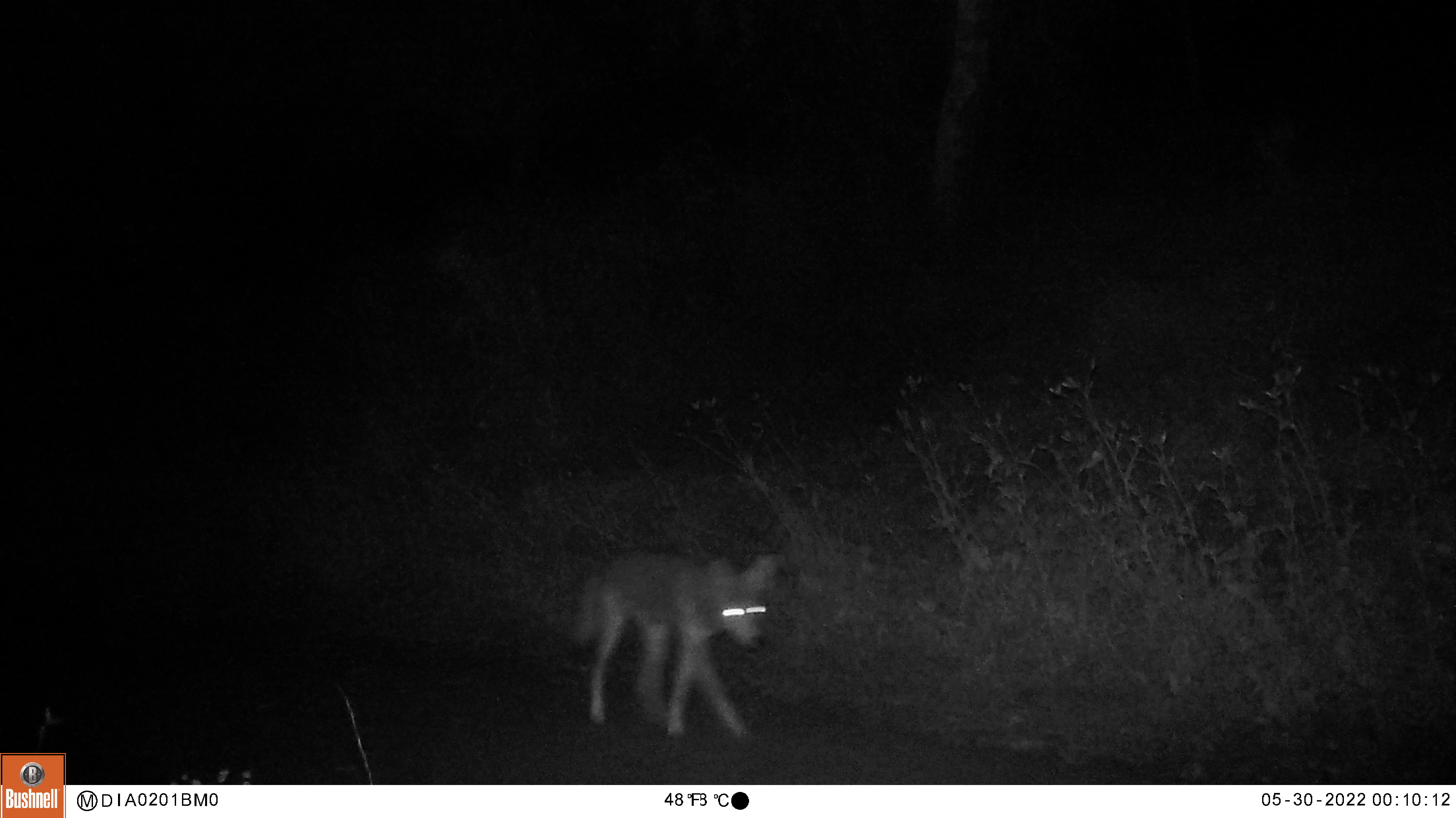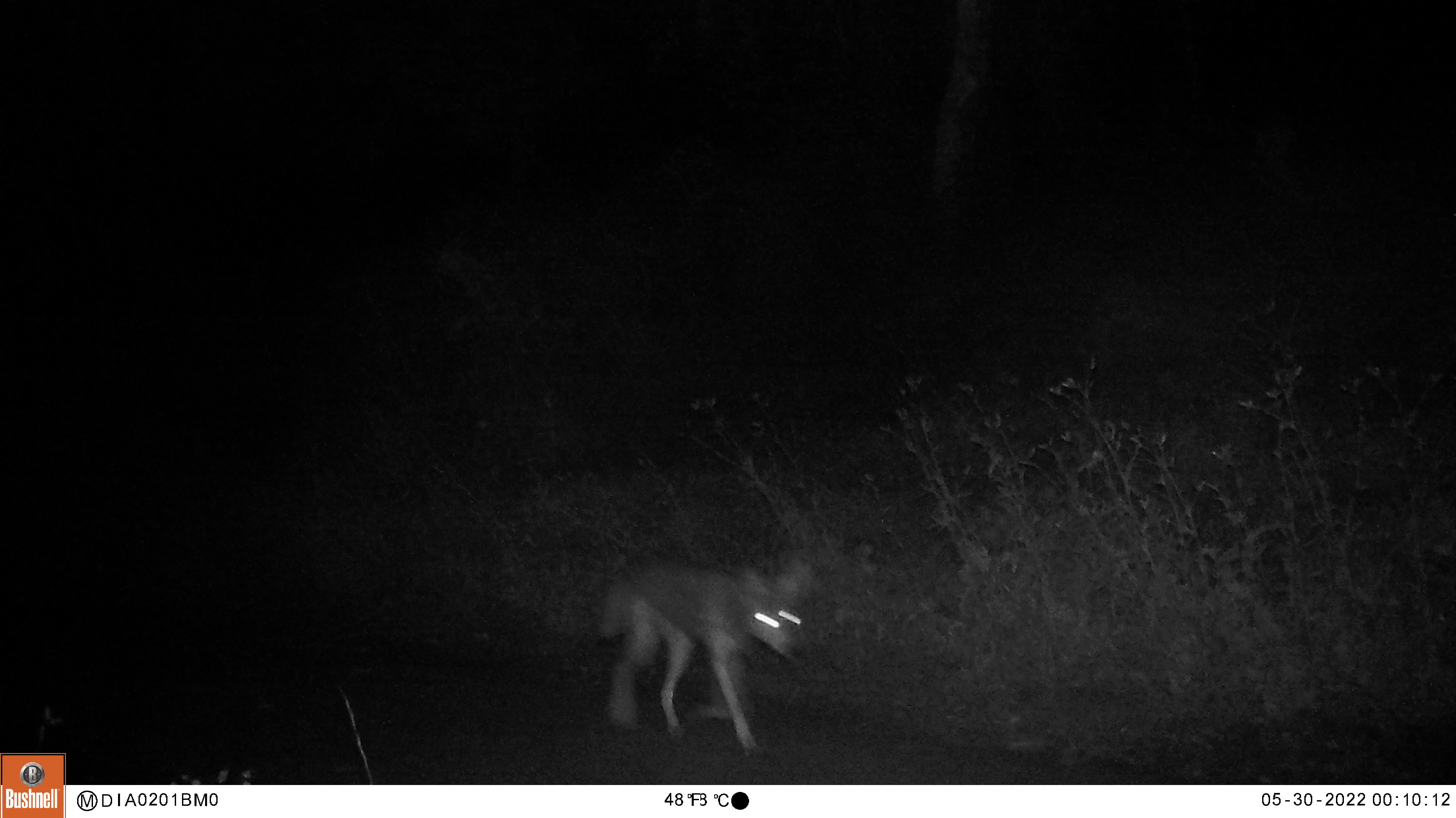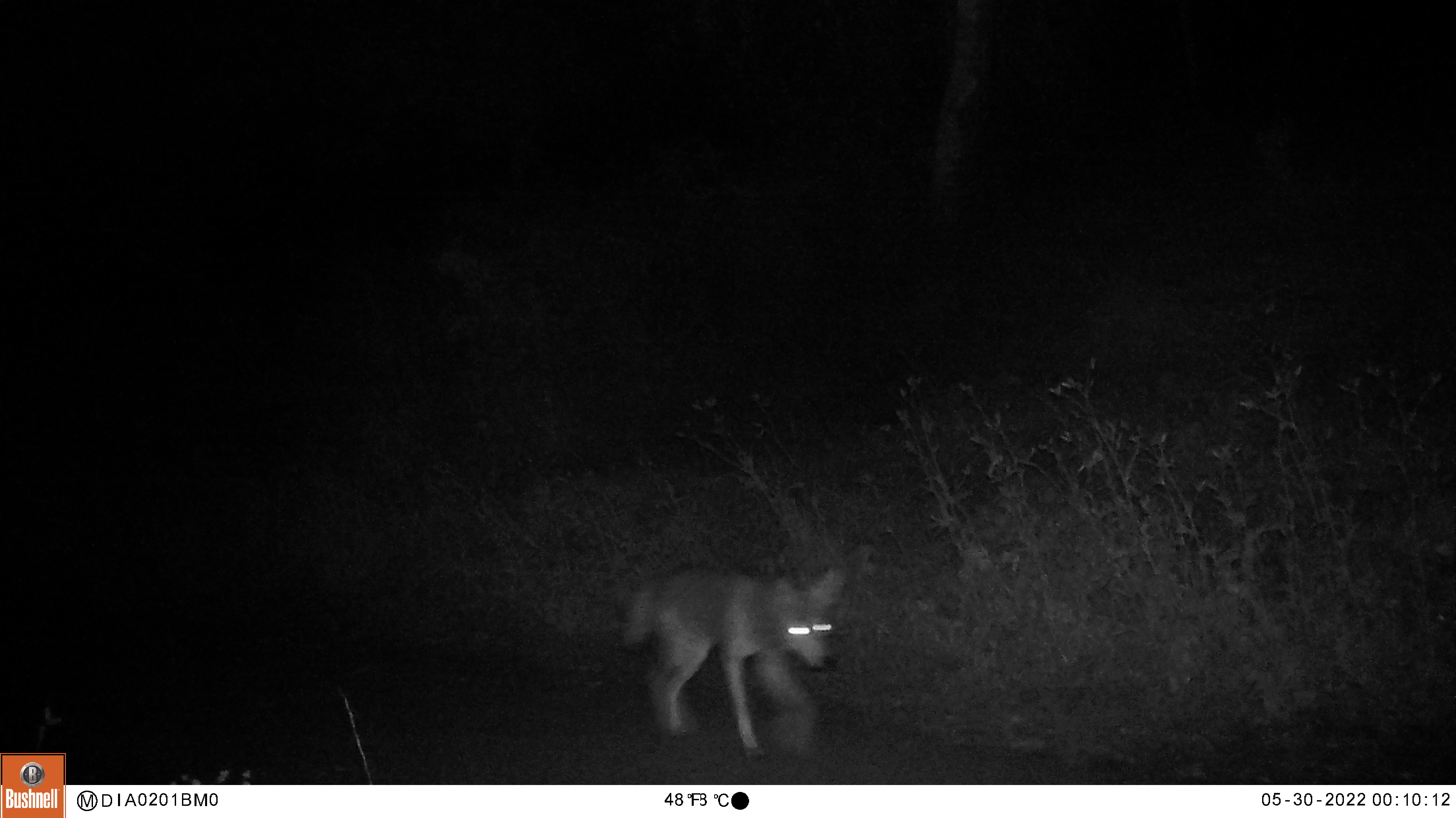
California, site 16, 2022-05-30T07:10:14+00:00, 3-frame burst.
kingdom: Animalia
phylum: Chordata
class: Mammalia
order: Carnivora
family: Canidae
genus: Canis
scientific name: Canis latrans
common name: coyote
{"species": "coyote (Canis latrans)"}